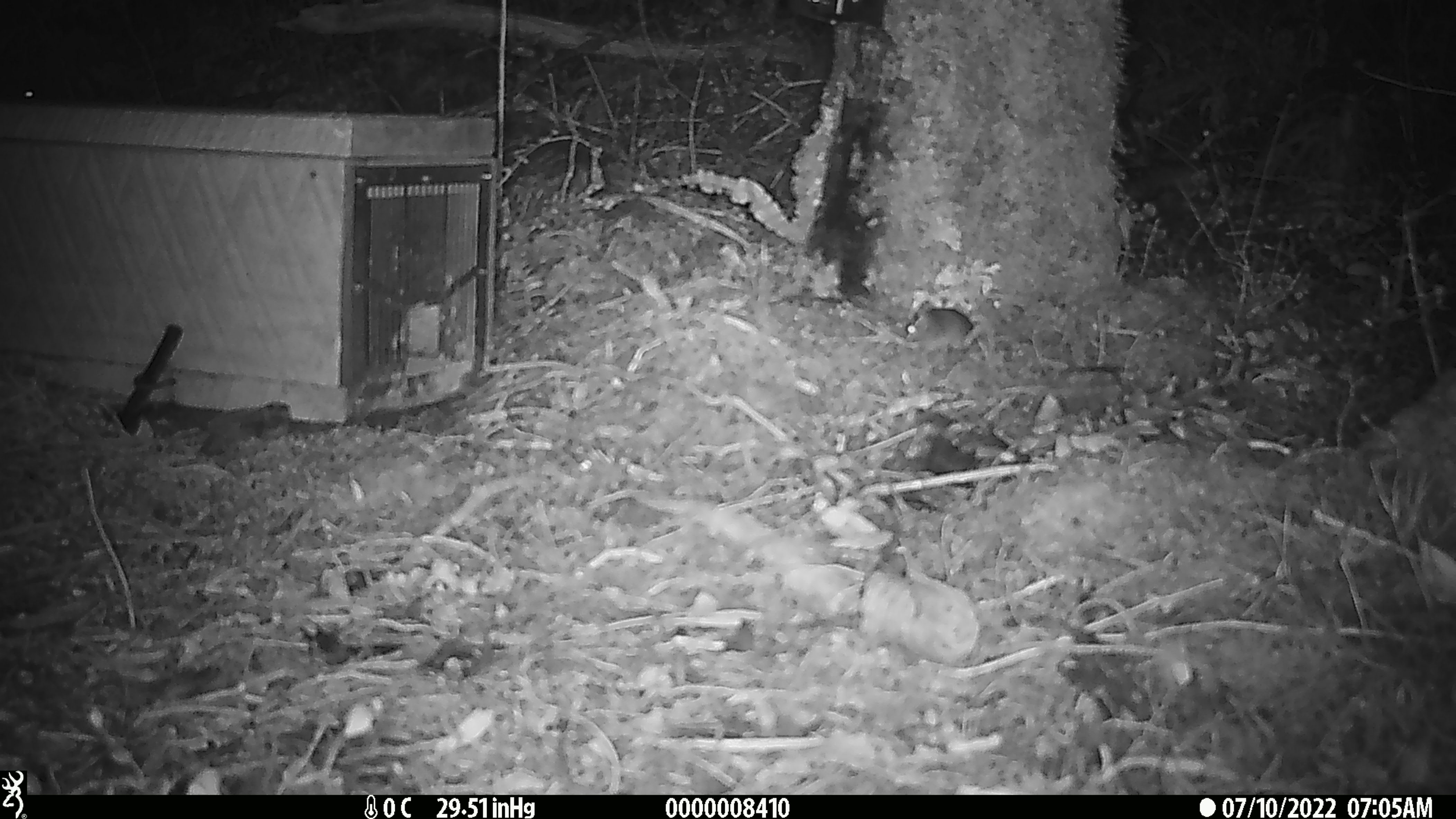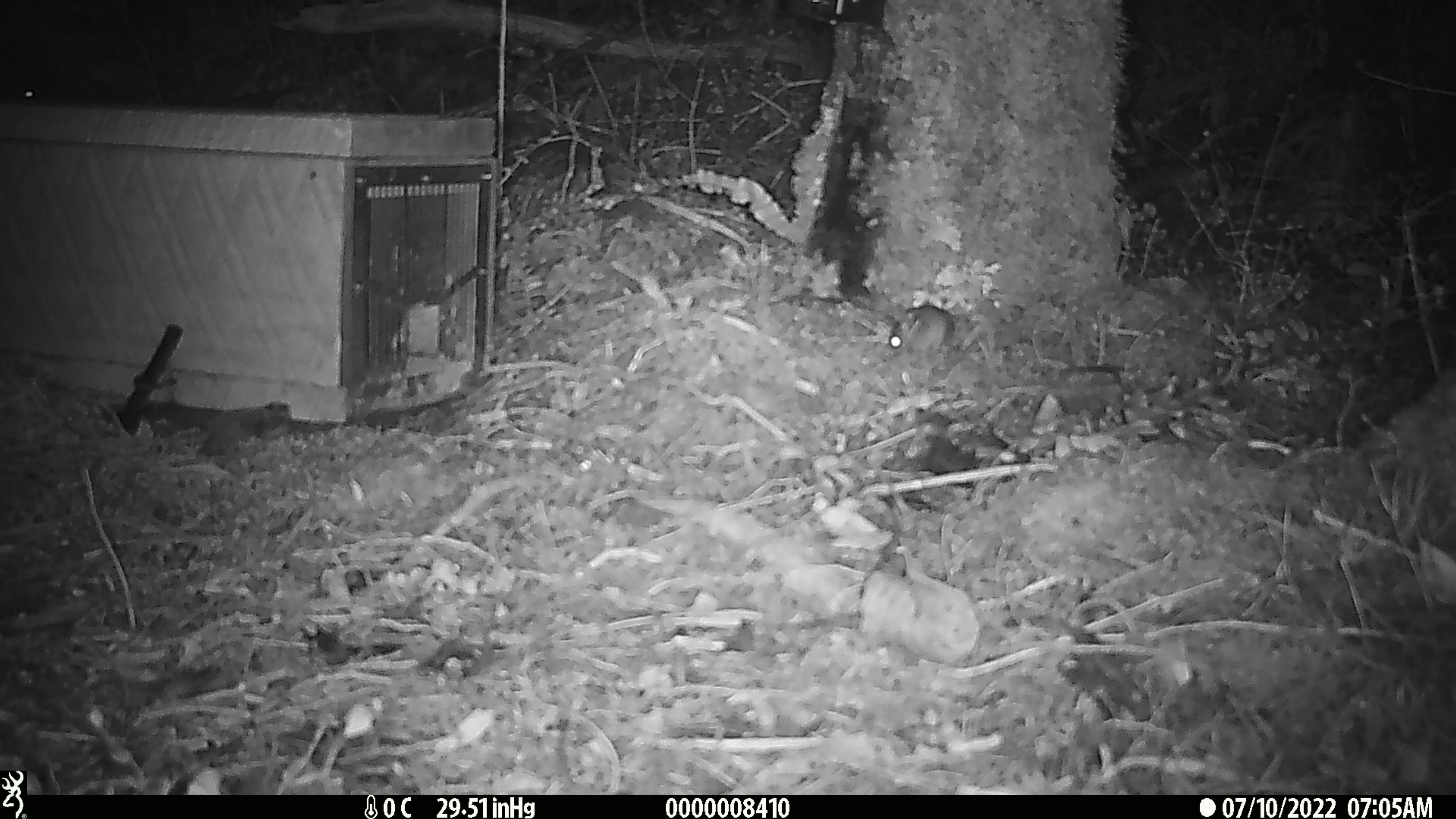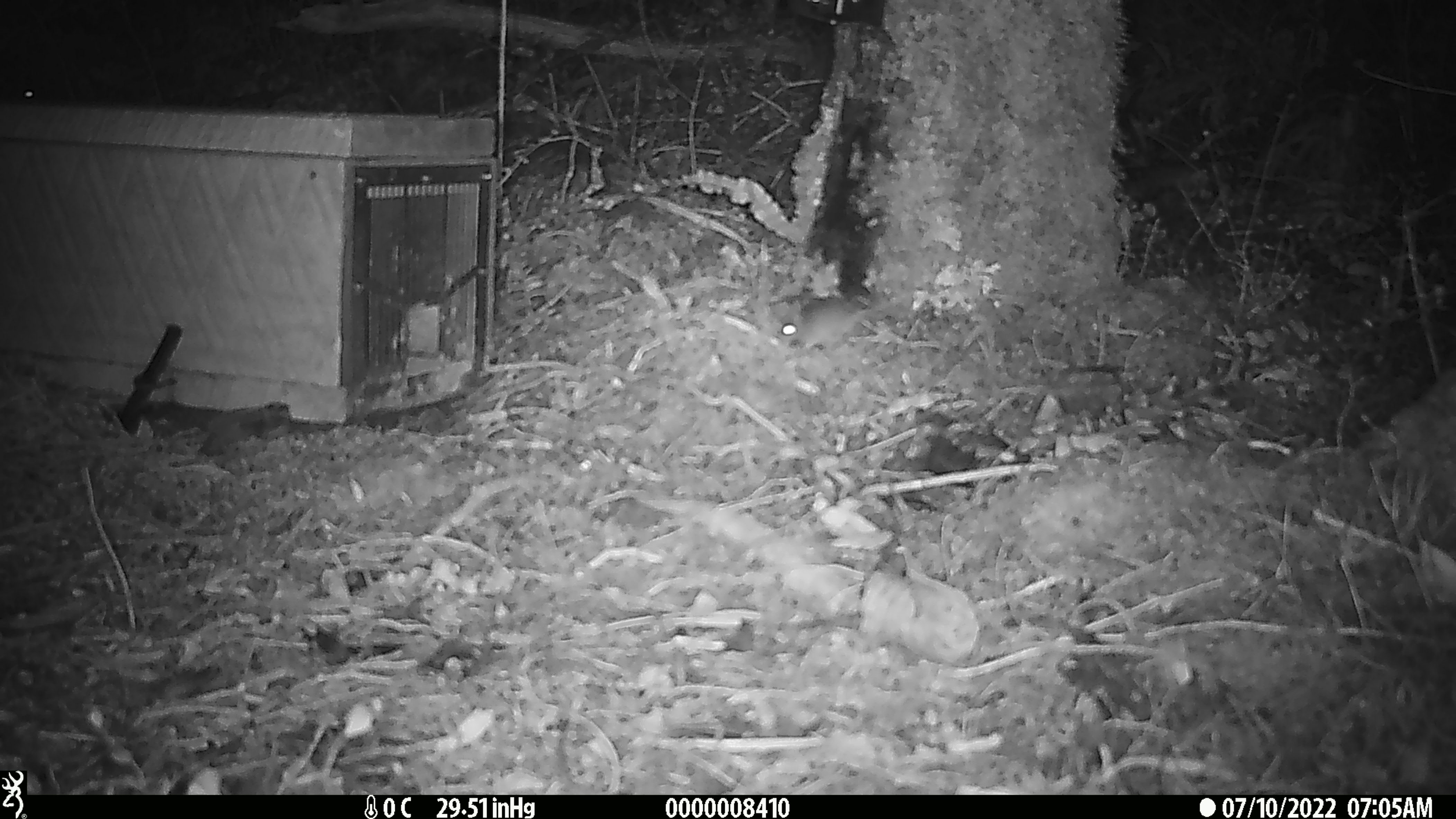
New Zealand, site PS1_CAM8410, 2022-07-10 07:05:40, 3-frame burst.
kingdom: Animalia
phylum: Chordata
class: Mammalia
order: Rodentia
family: Muridae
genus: Mus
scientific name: Mus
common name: mouse